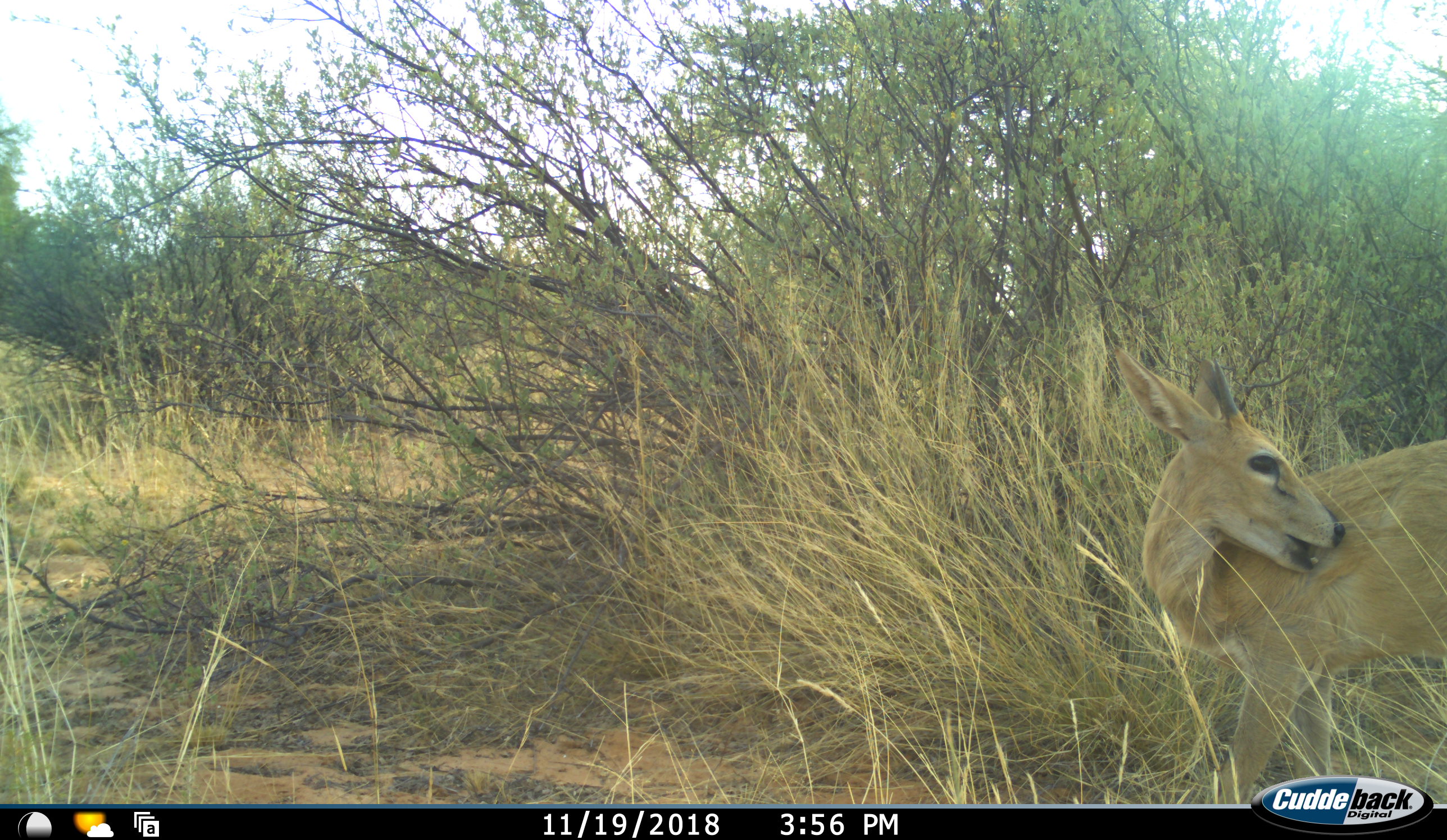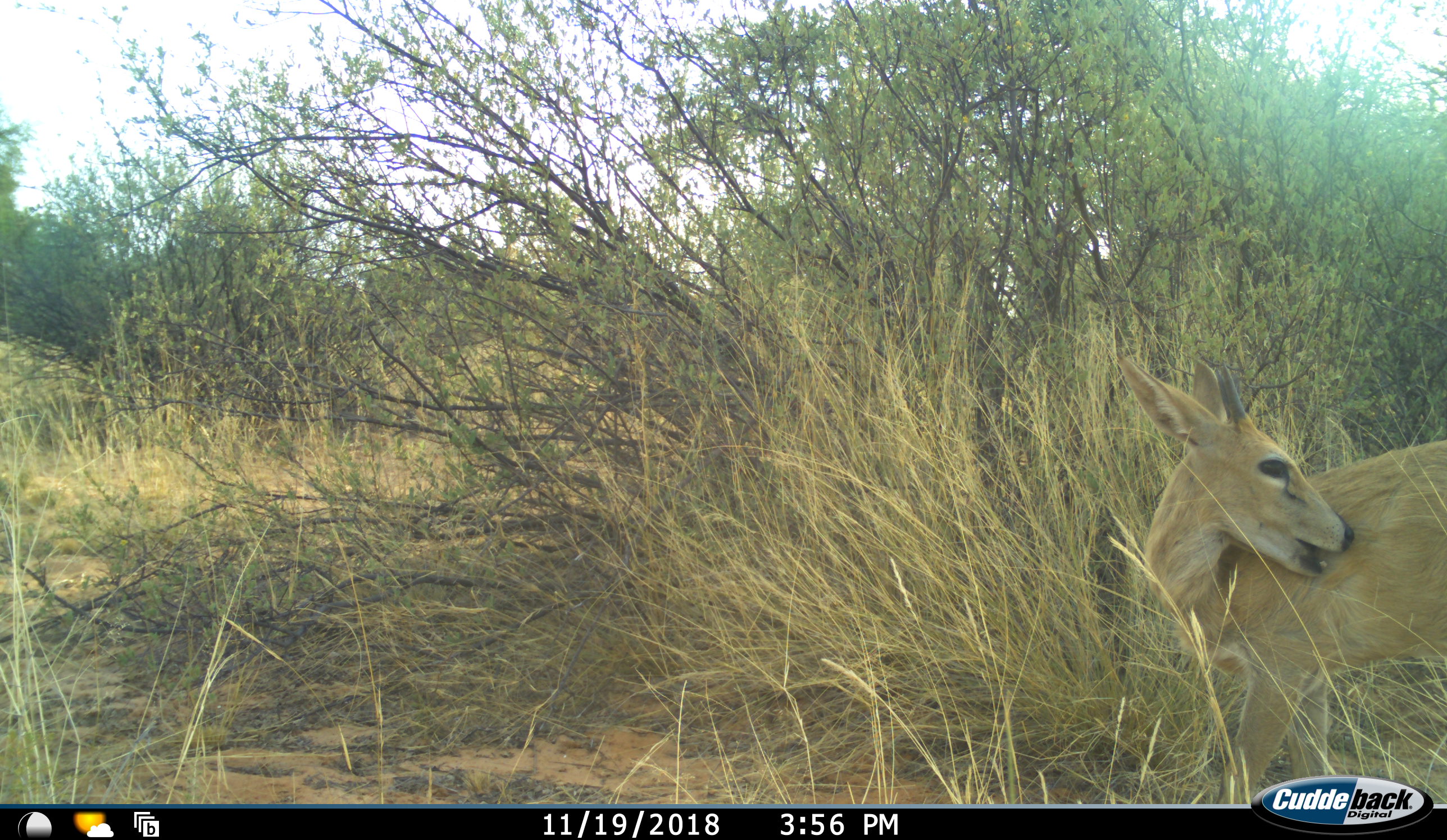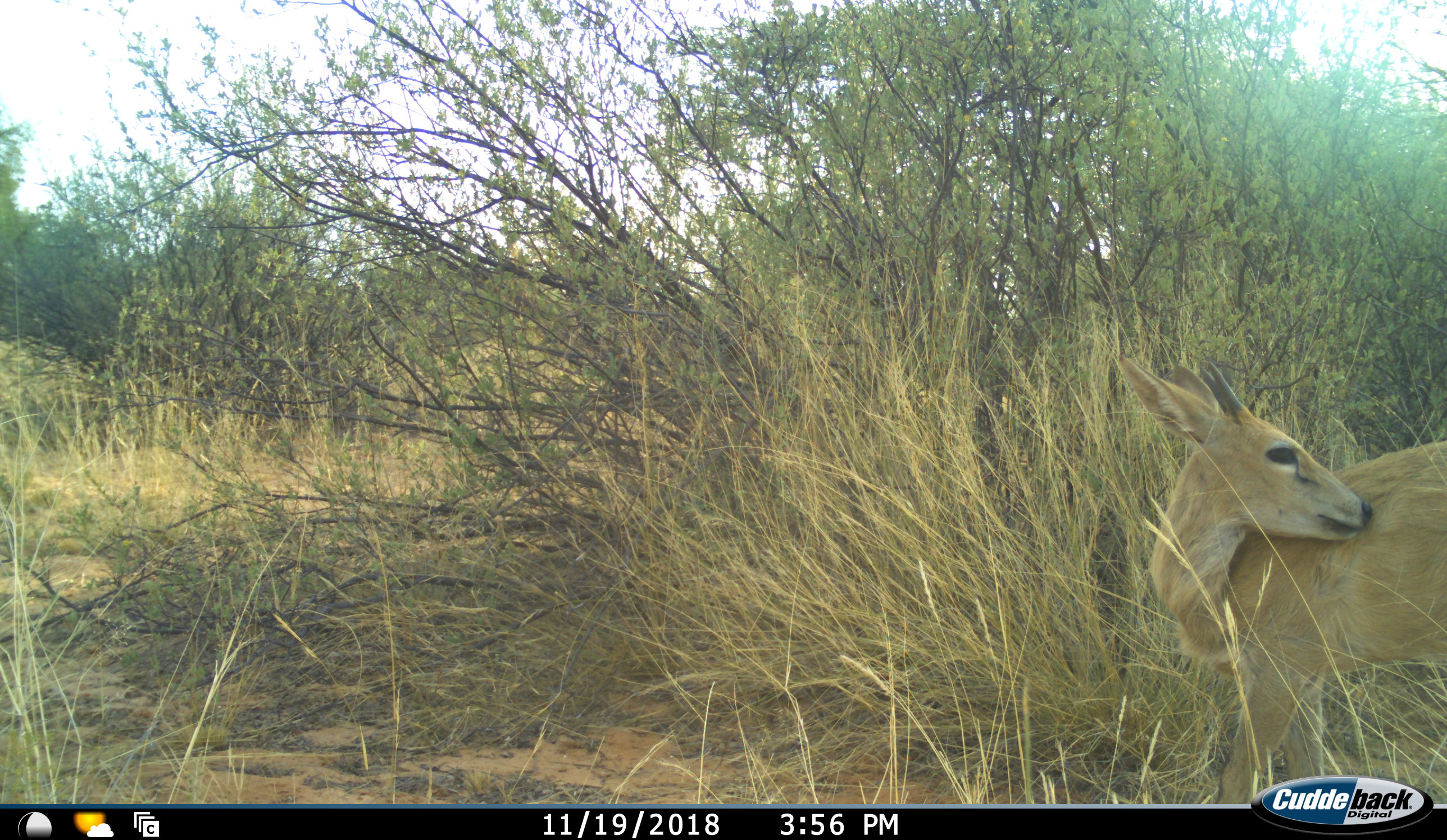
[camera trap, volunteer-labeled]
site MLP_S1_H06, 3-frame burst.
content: unidentified animal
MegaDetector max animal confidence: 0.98